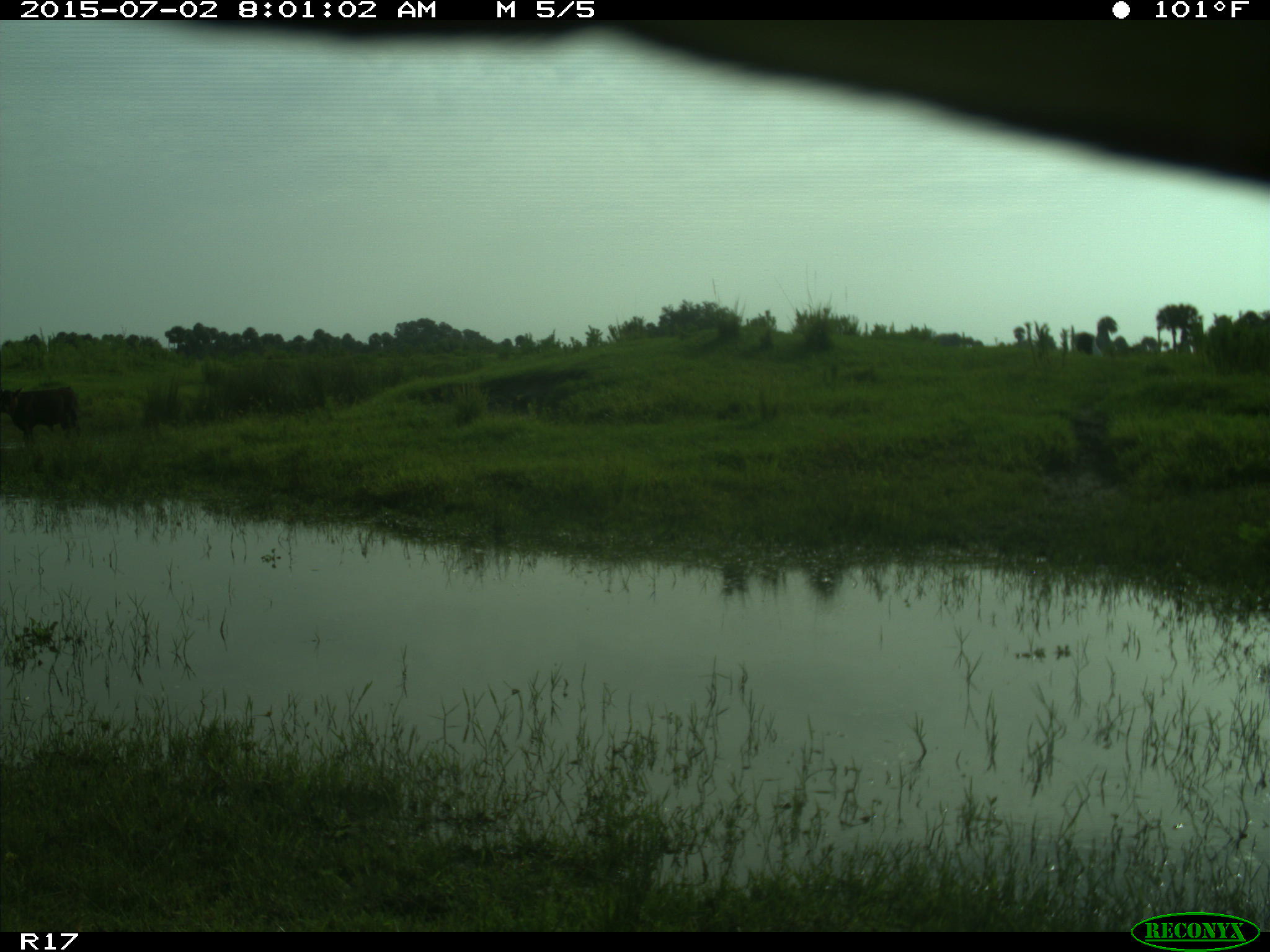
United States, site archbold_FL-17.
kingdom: Animalia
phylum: Chordata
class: Mammalia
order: Artiodactyla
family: Bovidae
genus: Bos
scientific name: Bos taurus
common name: domestic cow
Bos taurus (domestic cow).